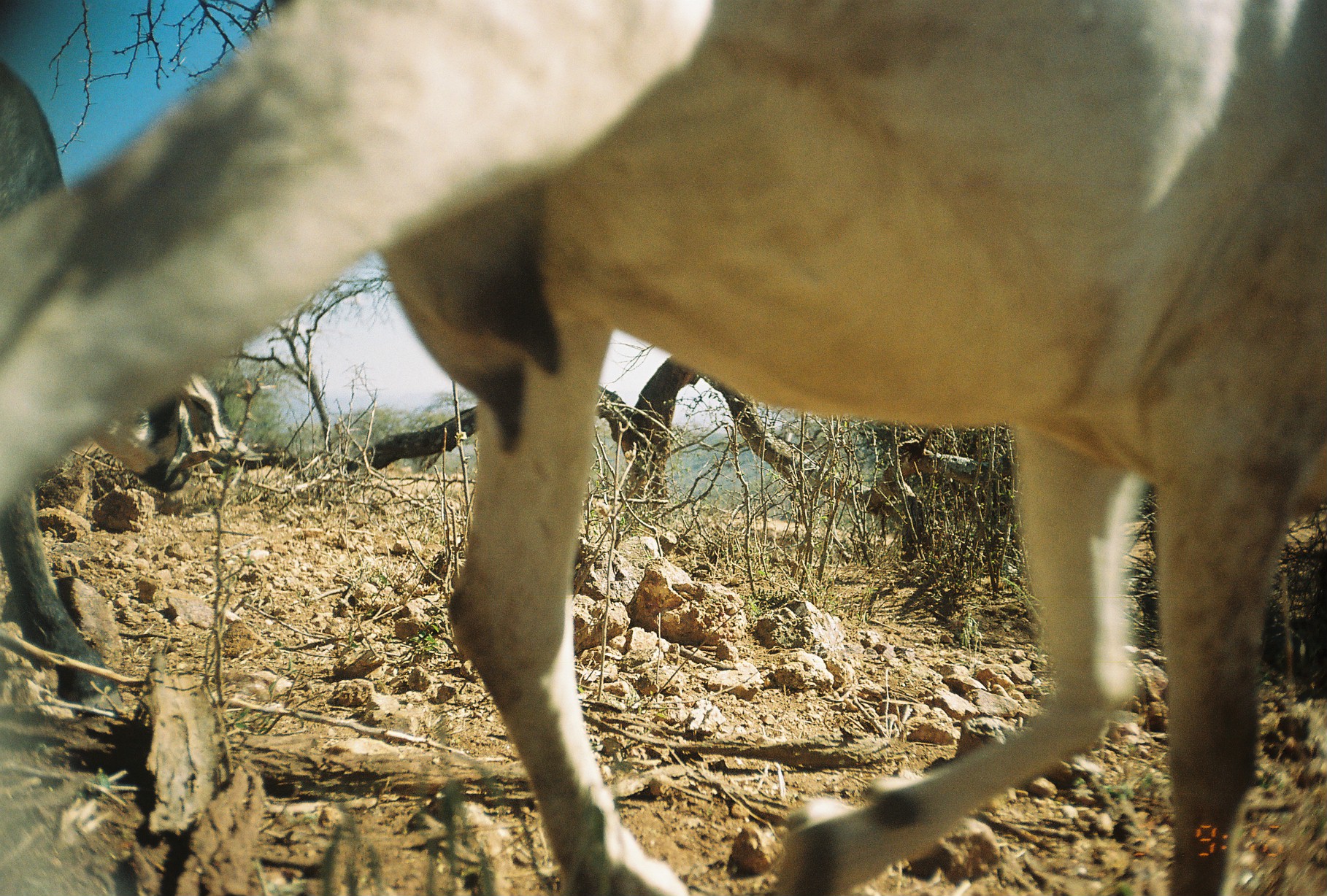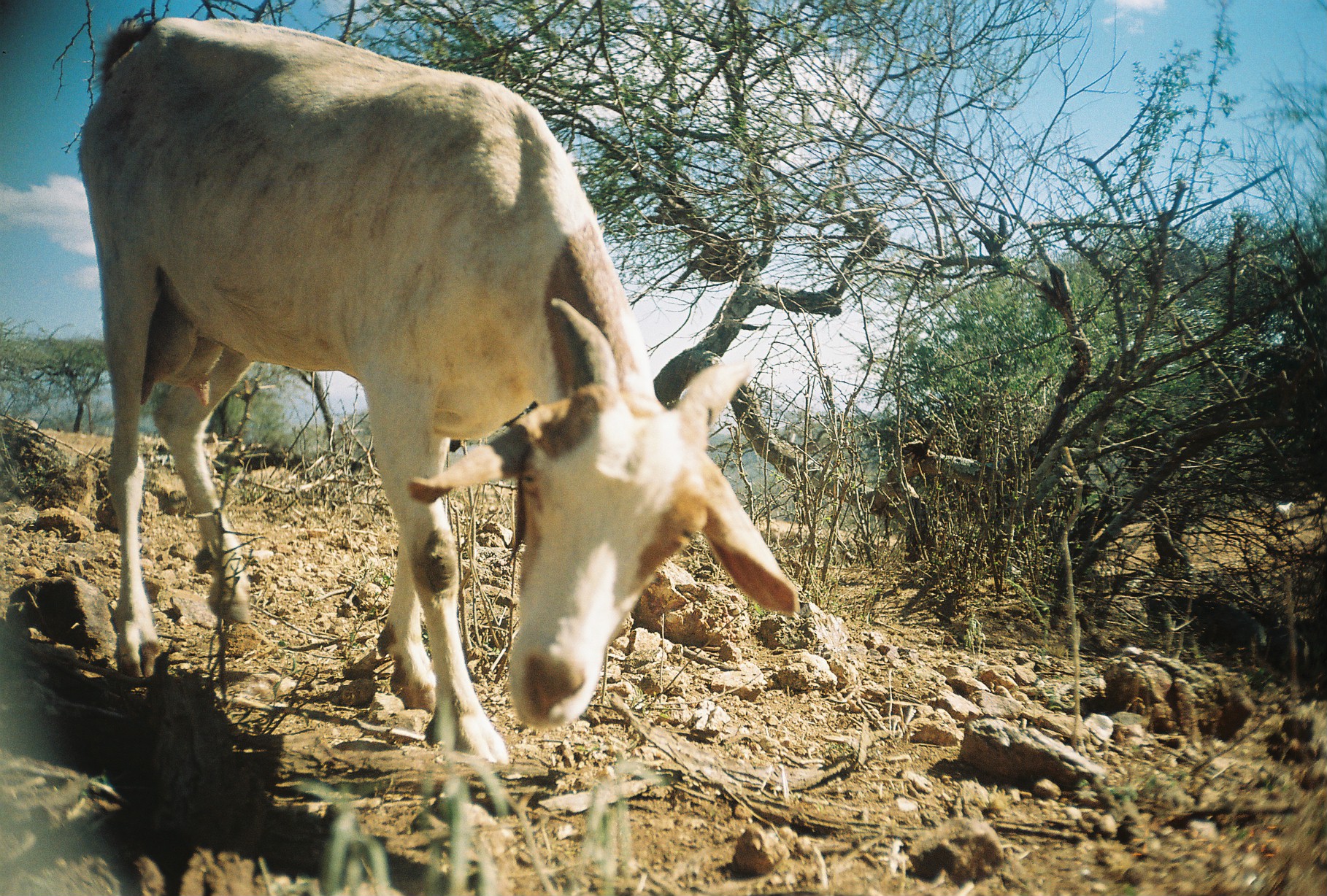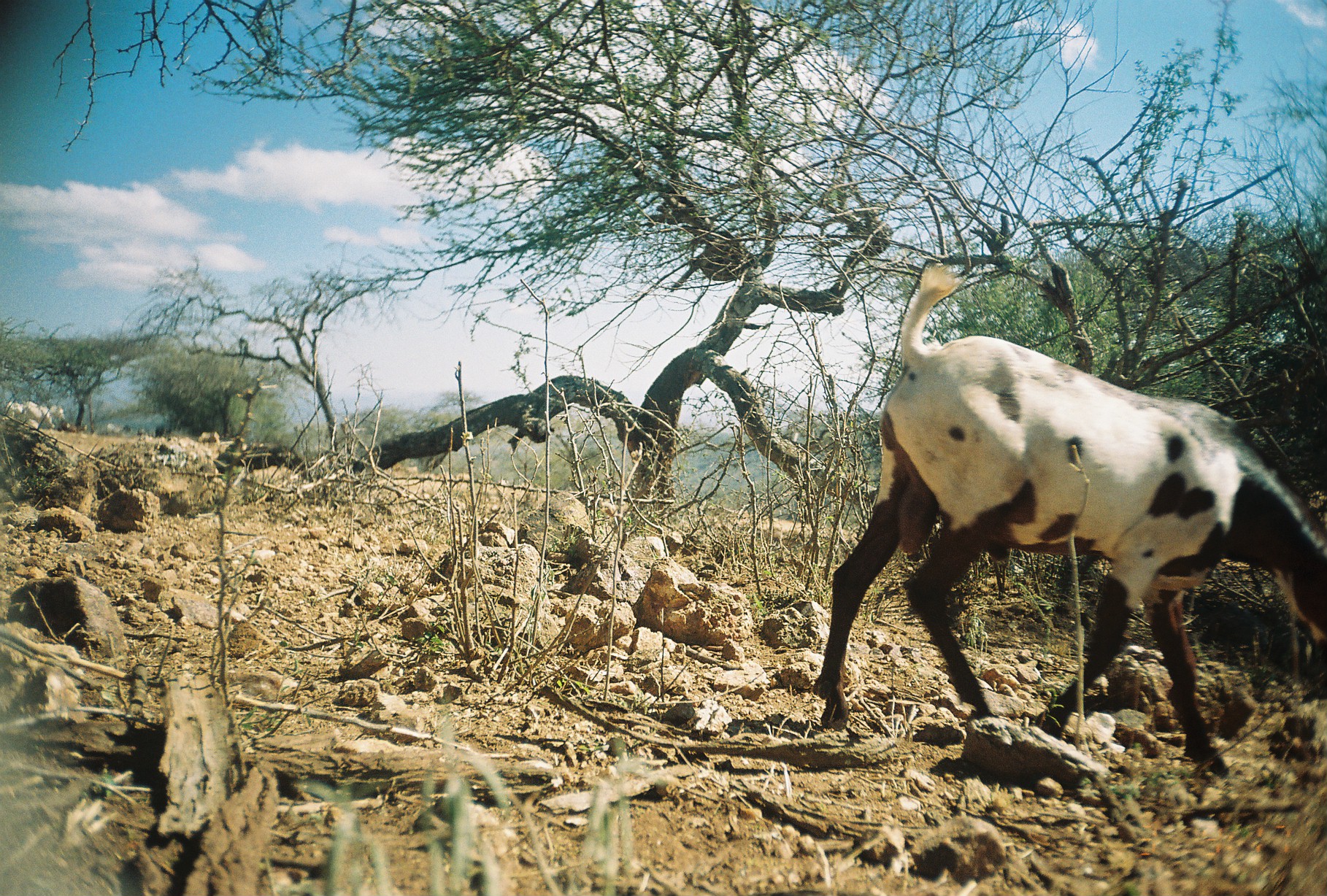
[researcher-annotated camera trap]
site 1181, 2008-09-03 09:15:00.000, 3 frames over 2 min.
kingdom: Animalia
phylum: Chordata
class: Mammalia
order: Artiodactyla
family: Bovidae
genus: Capra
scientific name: Capra aegagrus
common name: wild goat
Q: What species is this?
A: Capra aegagrus (wild goat).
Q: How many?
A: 2.